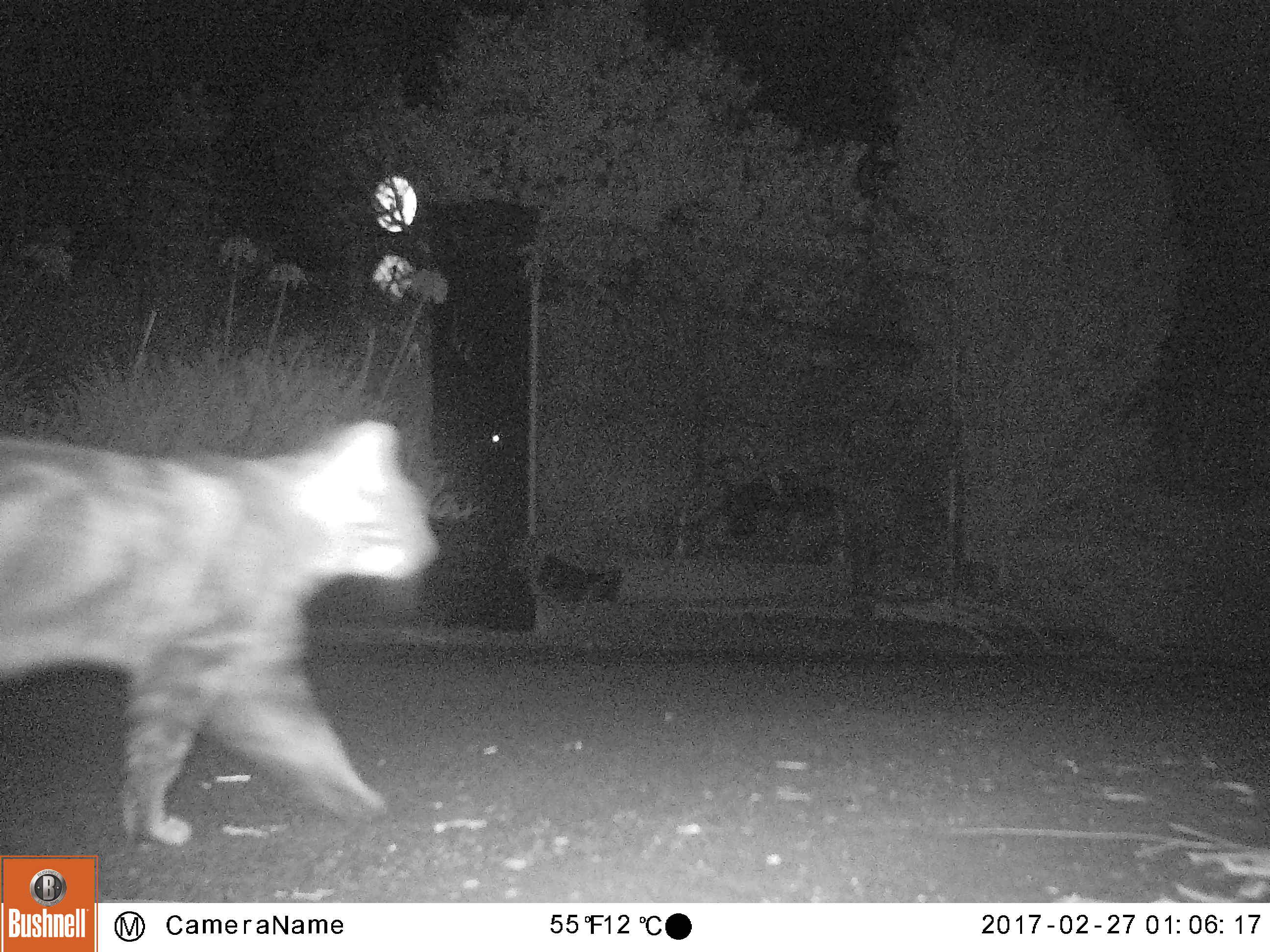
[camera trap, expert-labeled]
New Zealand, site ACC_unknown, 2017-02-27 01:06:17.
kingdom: Animalia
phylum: Chordata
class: Mammalia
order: Carnivora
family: Felidae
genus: Felis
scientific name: Felis catus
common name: domestic cat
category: cat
Cat (domestic cat) (Felis catus).